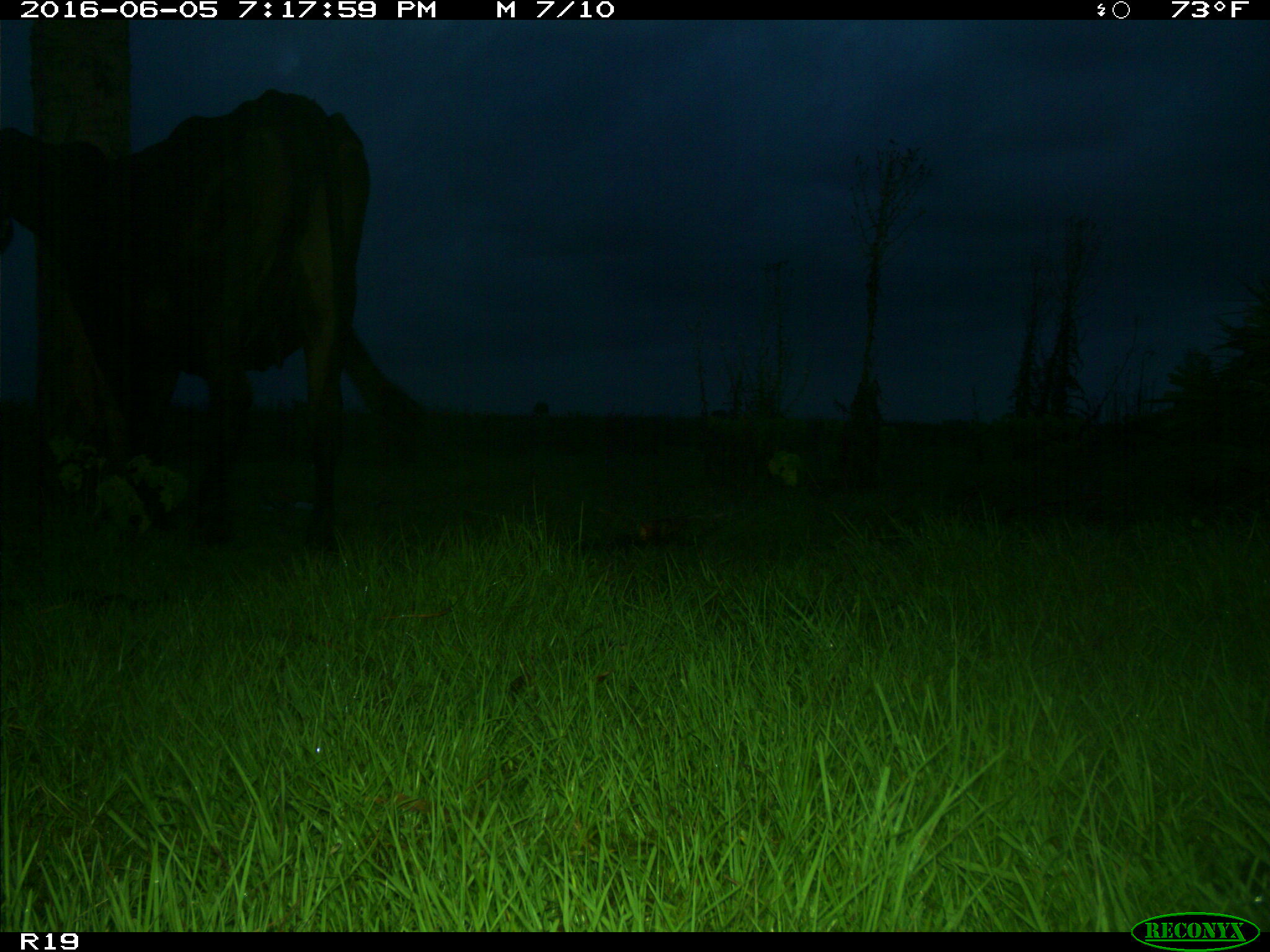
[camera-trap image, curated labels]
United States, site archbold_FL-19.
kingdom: Animalia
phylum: Chordata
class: Mammalia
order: Artiodactyla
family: Bovidae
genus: Bos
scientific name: Bos taurus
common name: domestic cow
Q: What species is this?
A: Bos taurus (domestic cow).